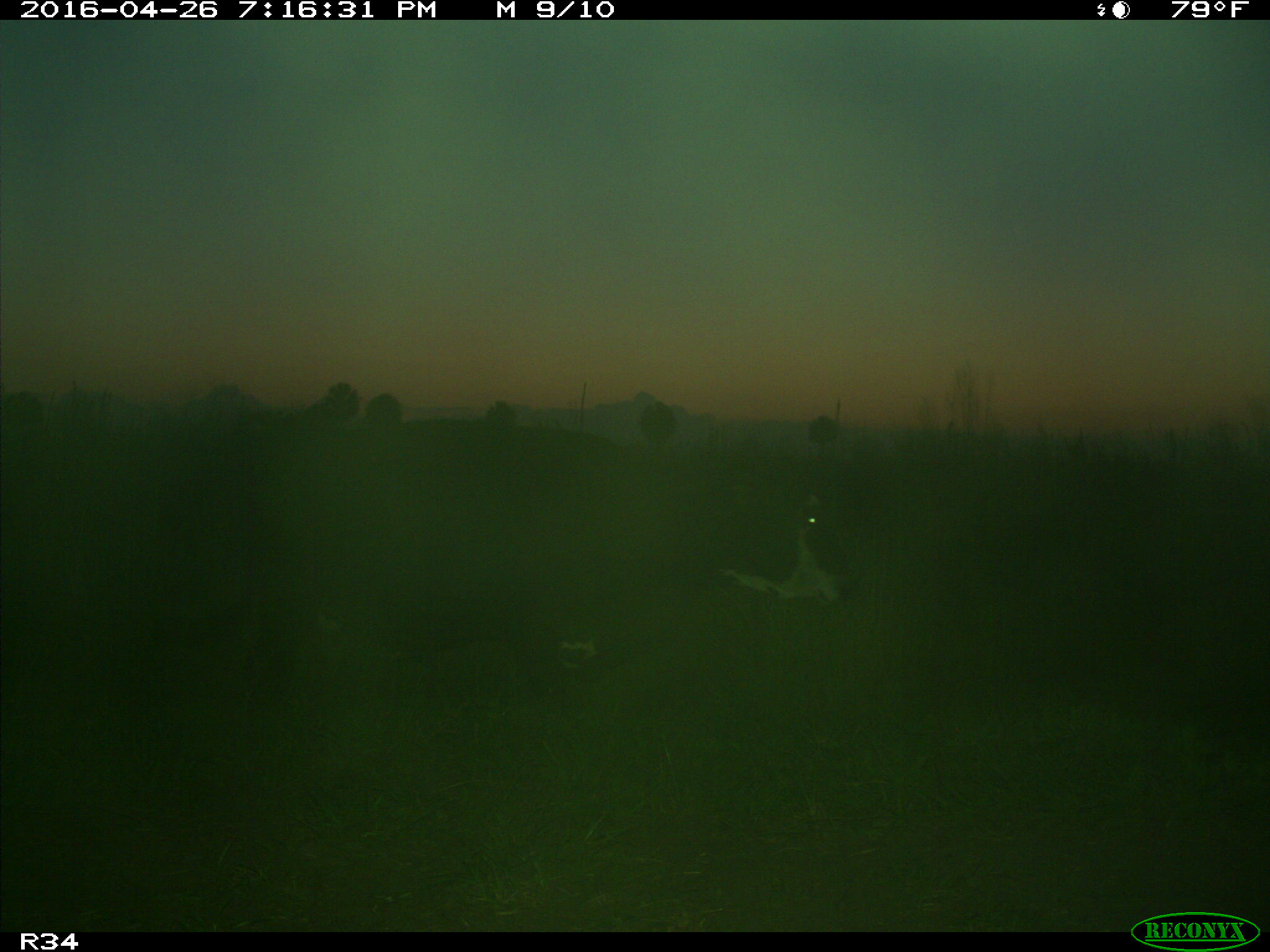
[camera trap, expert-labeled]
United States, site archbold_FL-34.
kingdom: Animalia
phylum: Chordata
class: Mammalia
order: Artiodactyla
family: Bovidae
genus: Bos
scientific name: Bos taurus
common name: domestic cow